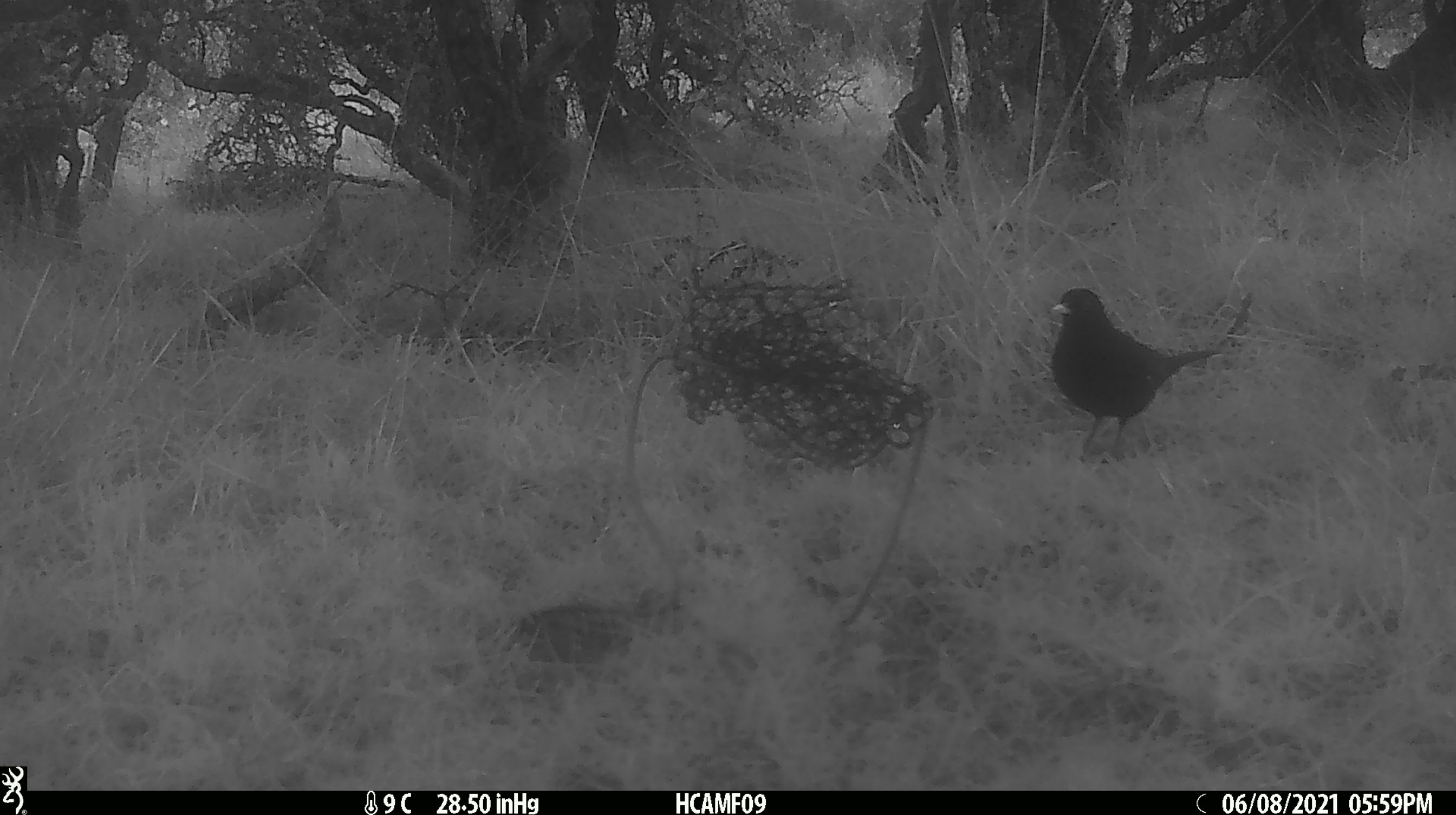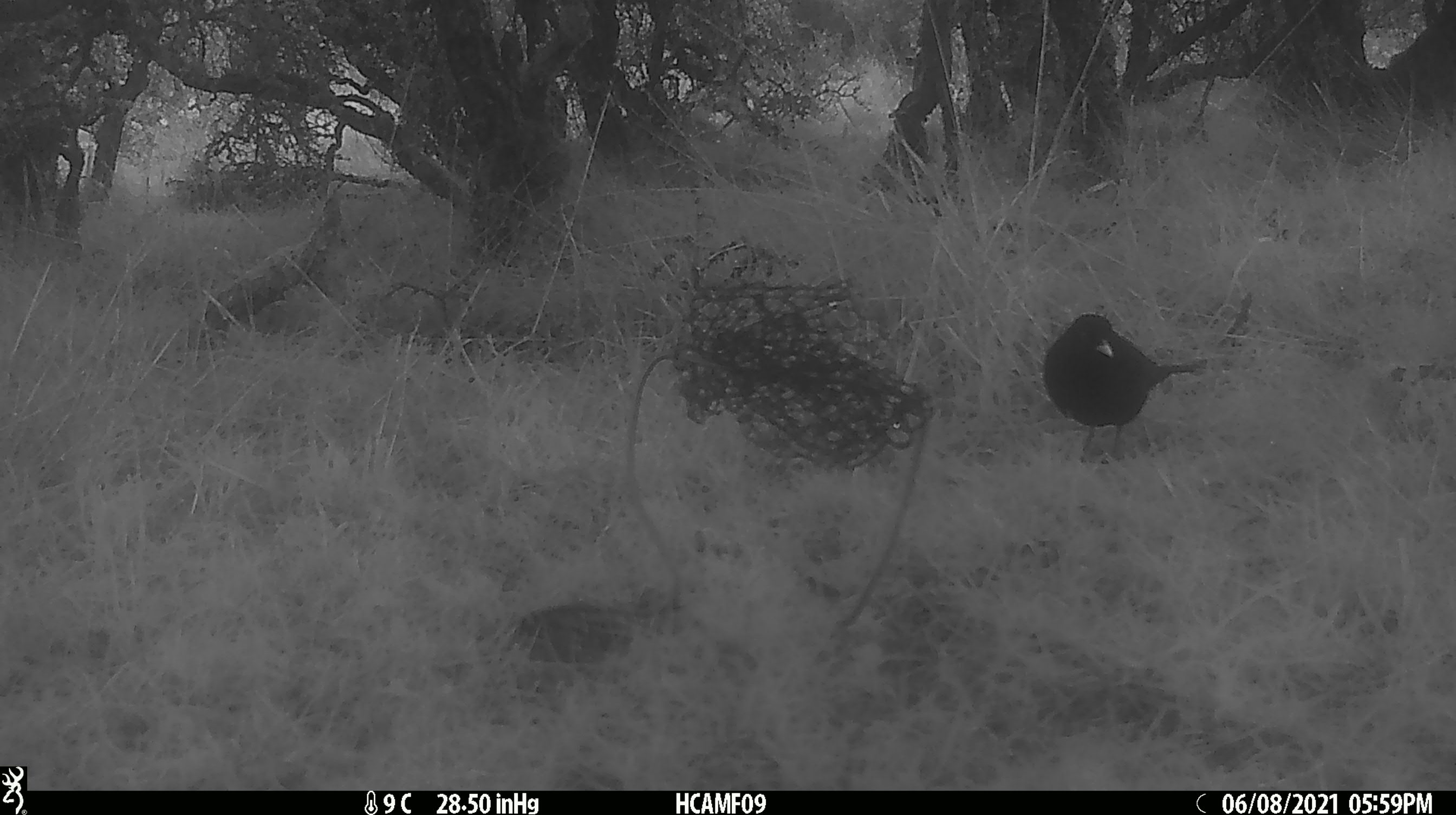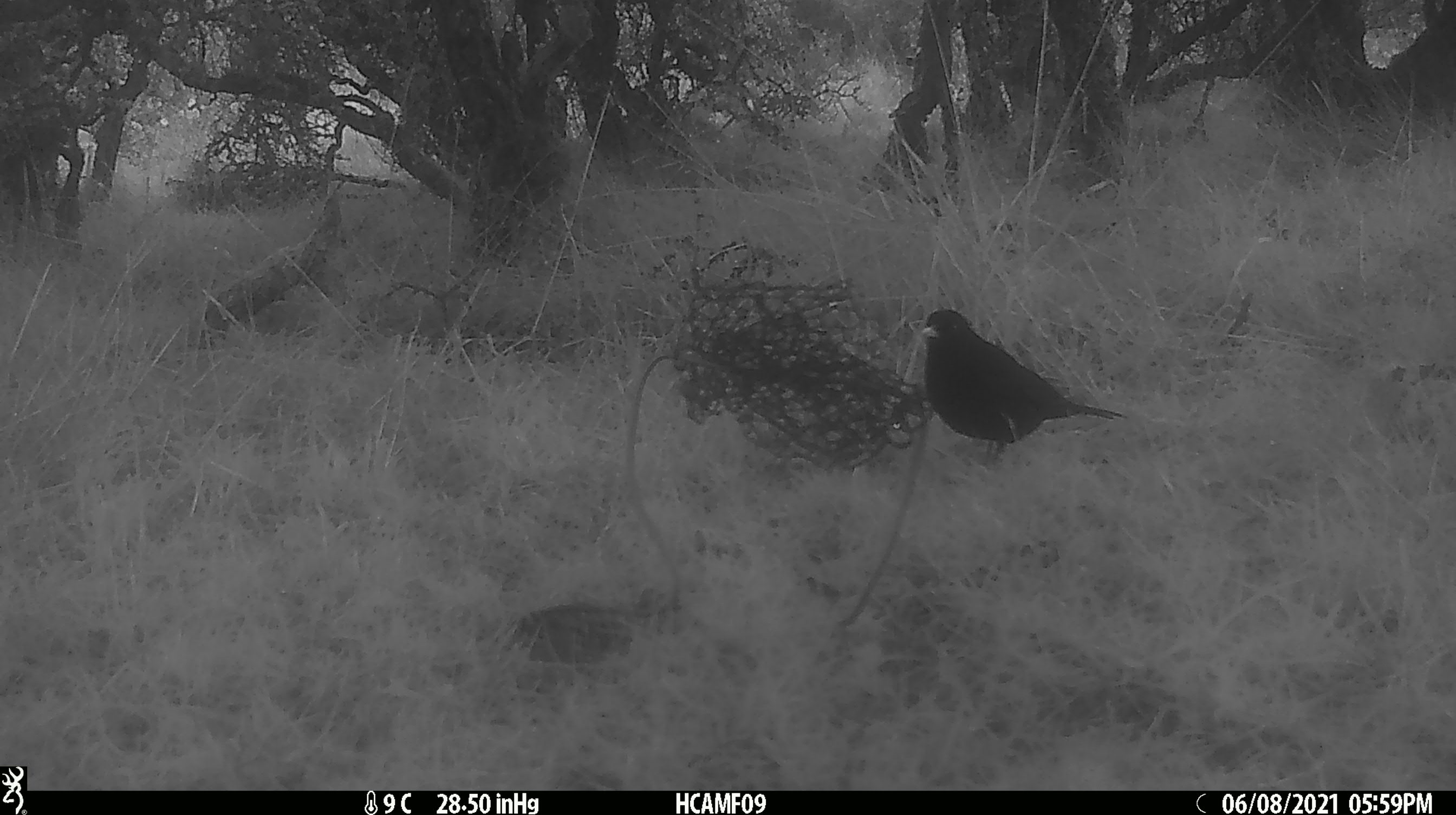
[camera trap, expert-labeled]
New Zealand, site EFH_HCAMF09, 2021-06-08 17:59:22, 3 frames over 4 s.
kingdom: Animalia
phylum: Chordata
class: Aves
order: Passeriformes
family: Turdidae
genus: Turdus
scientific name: Turdus merula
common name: eurasian blackbird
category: blackbird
Blackbird (eurasian blackbird) (Turdus merula).